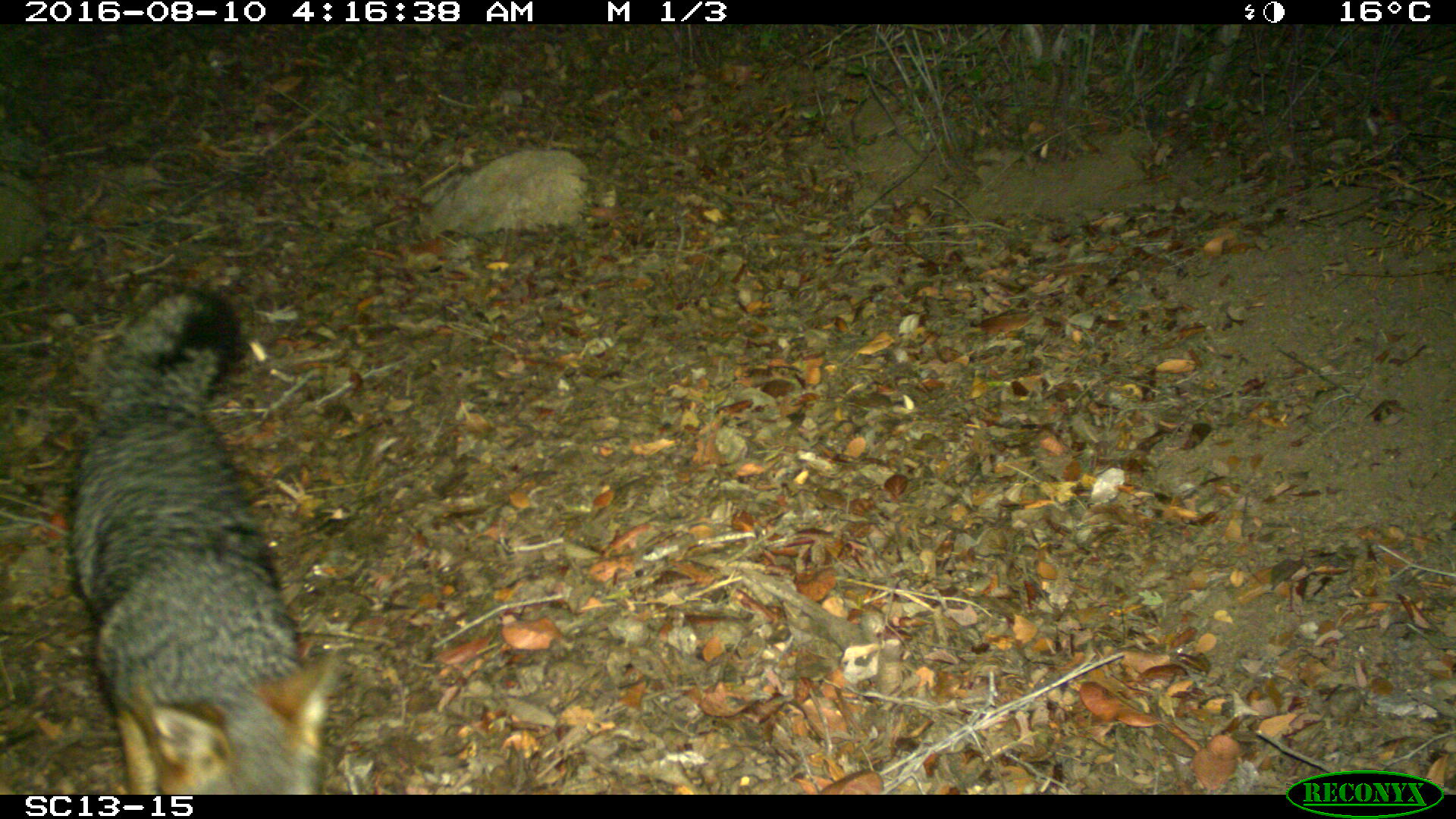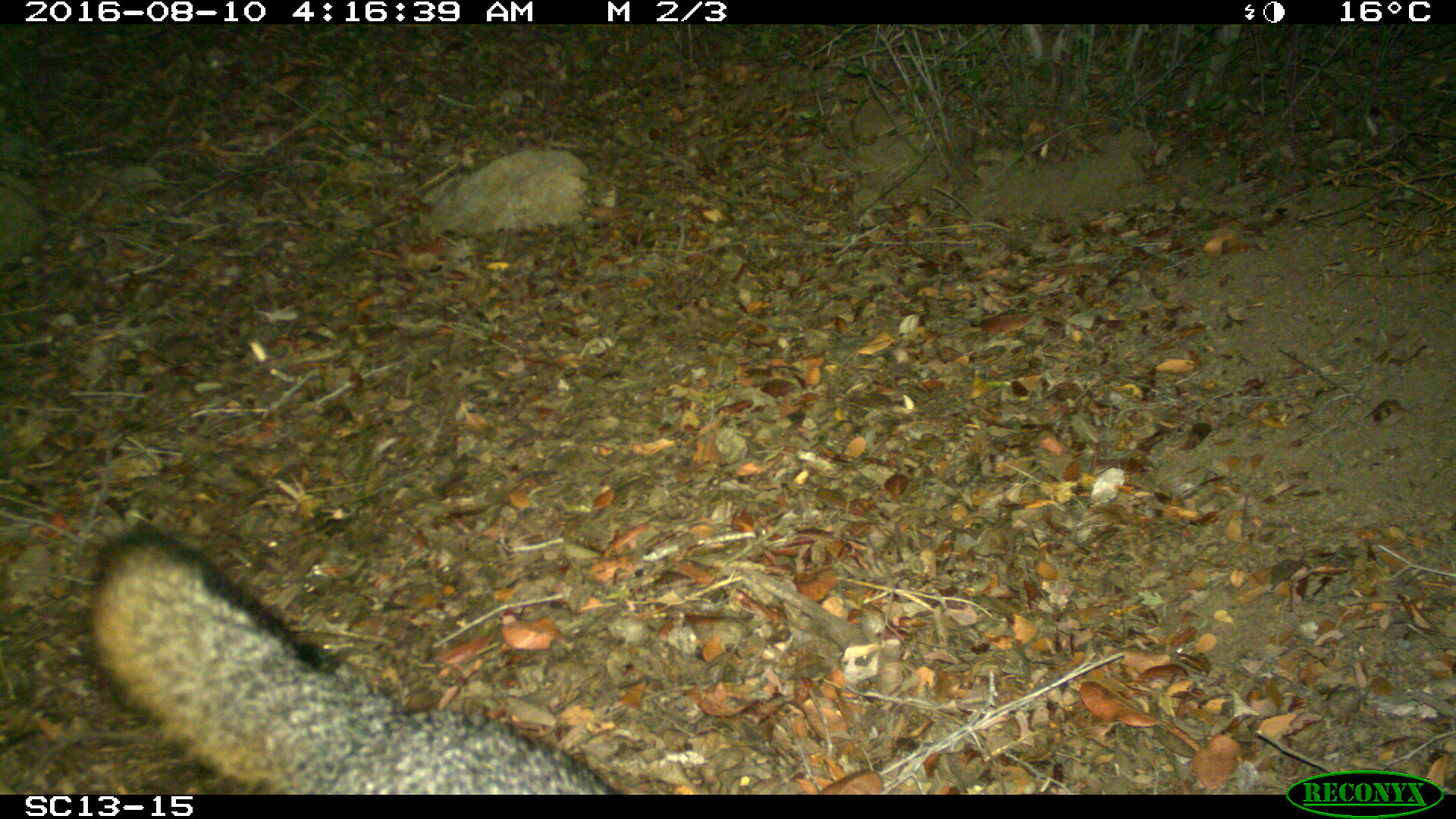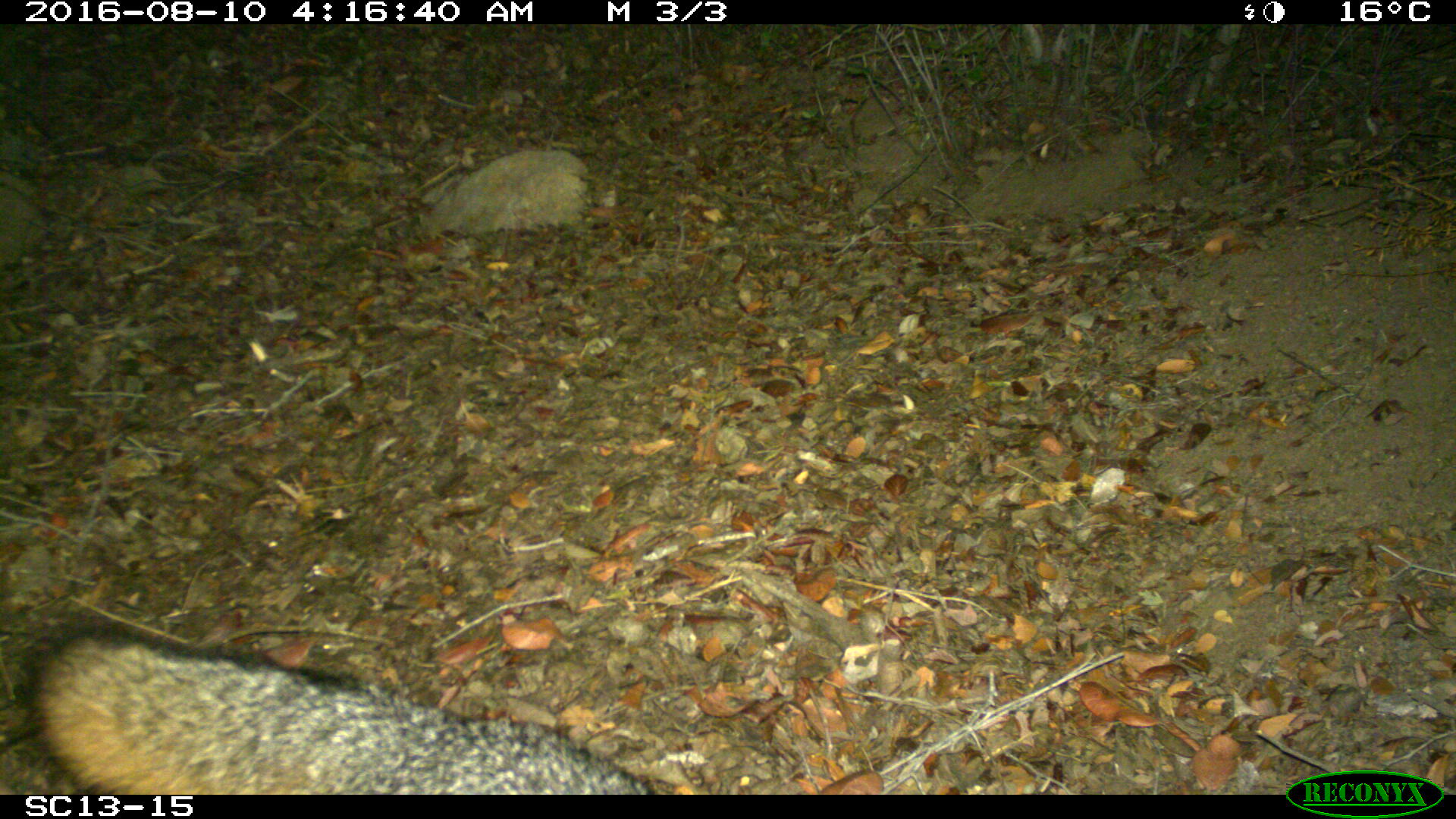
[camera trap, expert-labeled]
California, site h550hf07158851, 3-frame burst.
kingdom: Animalia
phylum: Chordata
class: Mammalia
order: Carnivora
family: Canidae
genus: Urocyon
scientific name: Urocyon littoralis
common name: island fox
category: fox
Fox (island fox) (Urocyon littoralis).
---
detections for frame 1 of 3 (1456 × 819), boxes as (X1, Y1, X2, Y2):
fox: (64, 288, 343, 794)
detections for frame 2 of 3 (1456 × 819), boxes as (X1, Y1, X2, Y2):
fox: (74, 515, 622, 794)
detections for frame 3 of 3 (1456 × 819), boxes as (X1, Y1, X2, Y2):
fox: (24, 625, 658, 794)